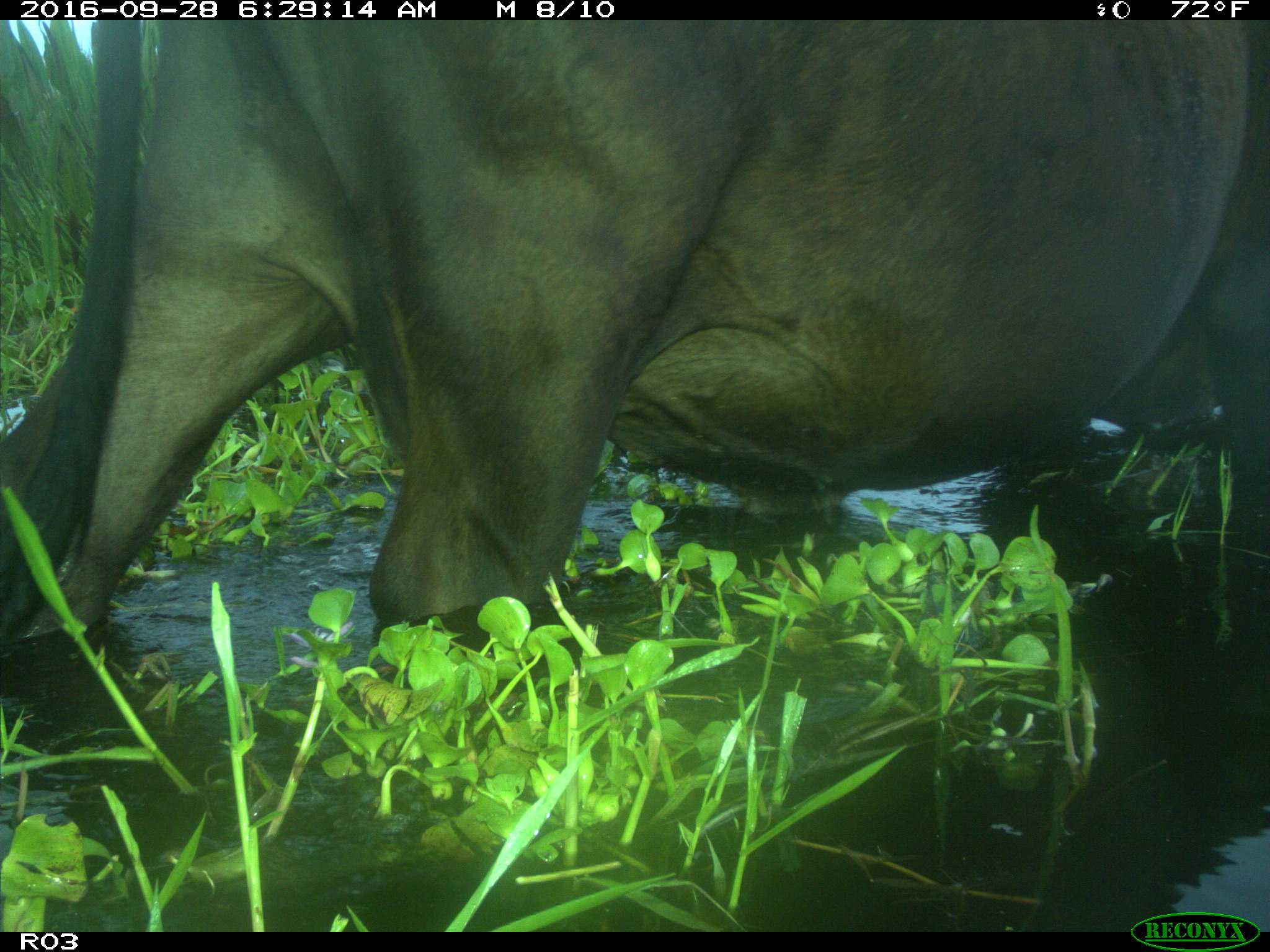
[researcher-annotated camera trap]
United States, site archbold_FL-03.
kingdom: Animalia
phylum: Chordata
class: Mammalia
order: Artiodactyla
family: Bovidae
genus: Bos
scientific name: Bos taurus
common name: domestic cow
Bos taurus (domestic cow).